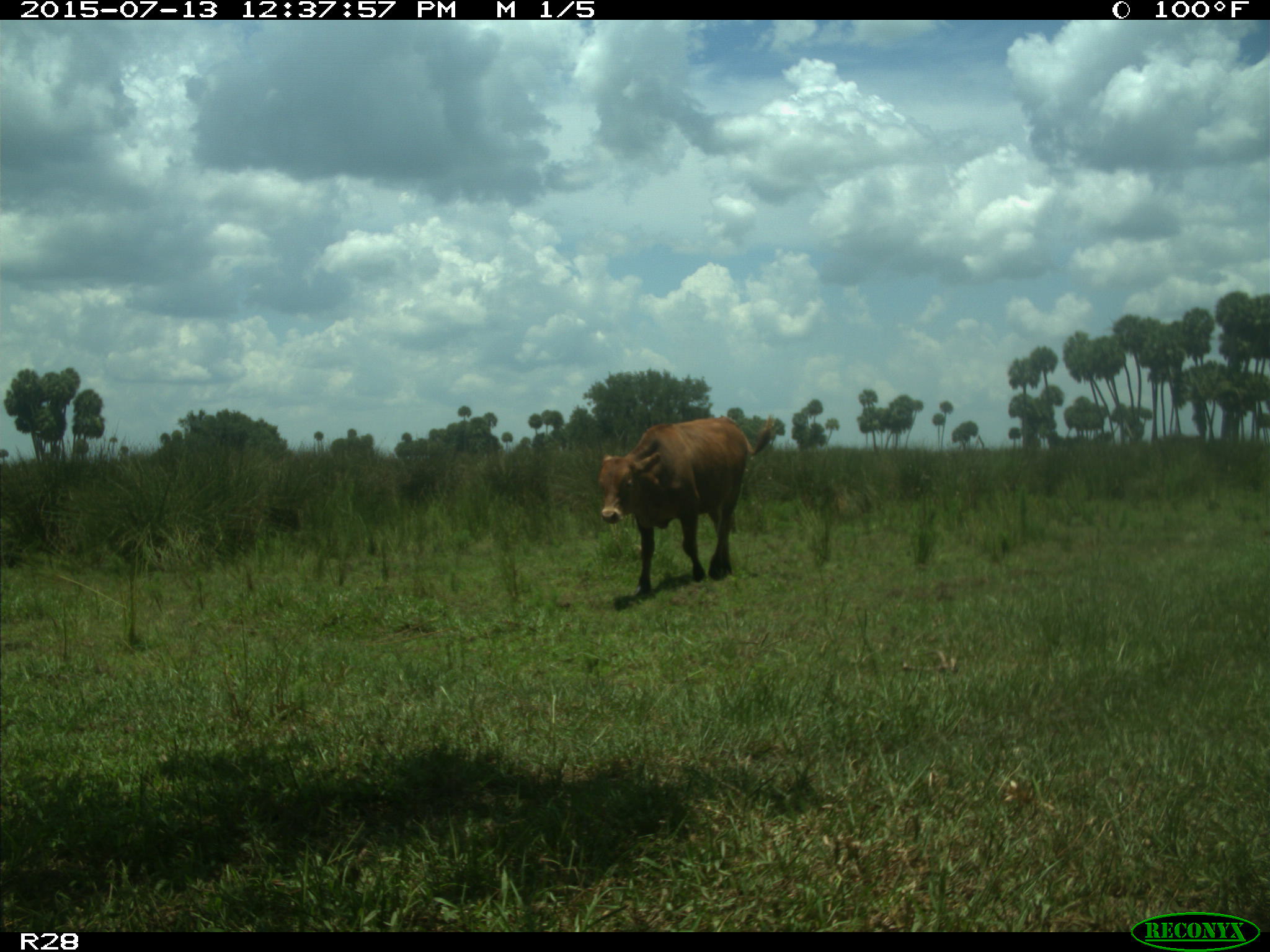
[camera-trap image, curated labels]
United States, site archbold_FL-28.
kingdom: Animalia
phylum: Chordata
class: Mammalia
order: Artiodactyla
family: Bovidae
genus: Bos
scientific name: Bos taurus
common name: domestic cow